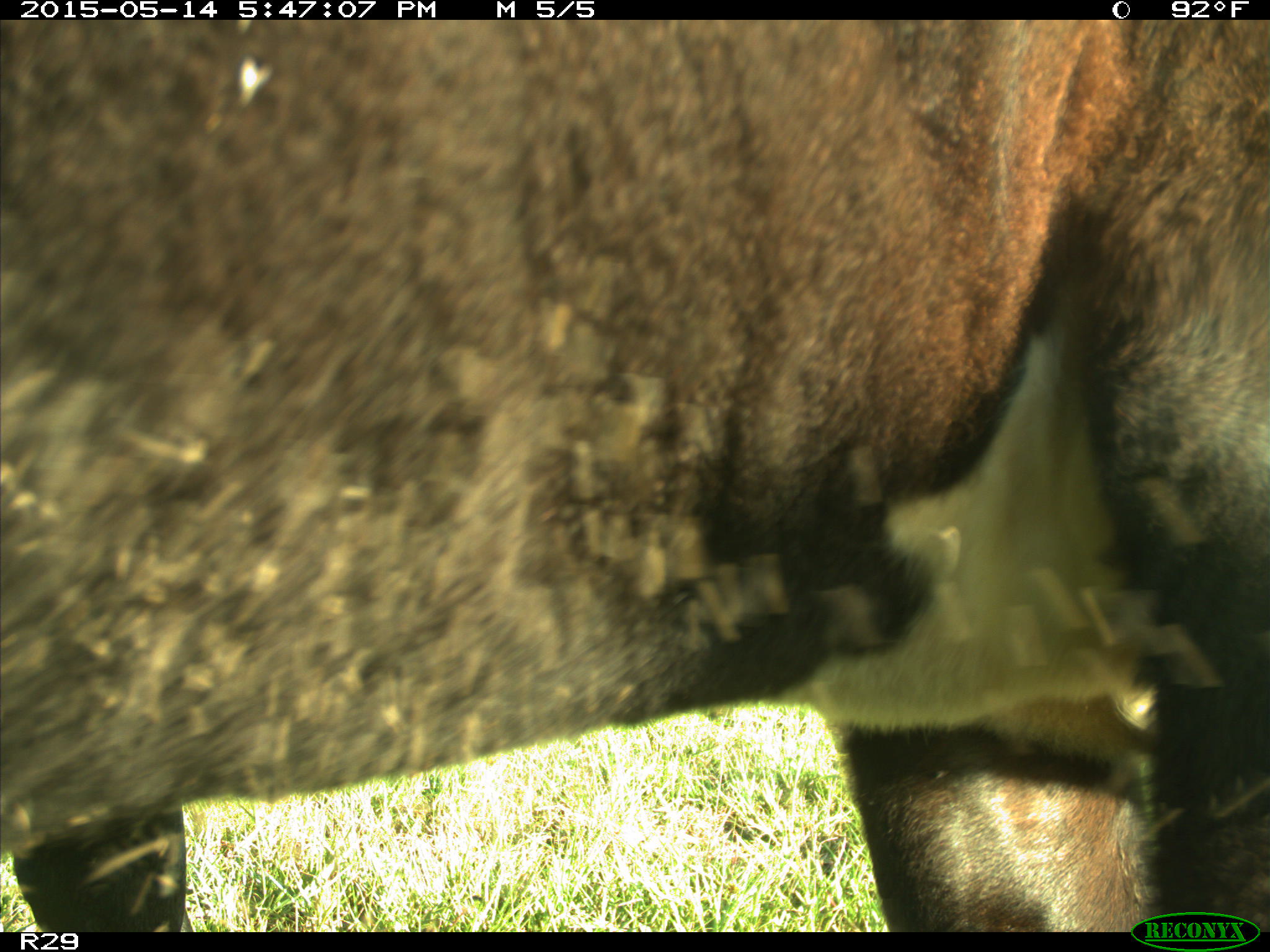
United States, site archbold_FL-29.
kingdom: Animalia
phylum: Chordata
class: Mammalia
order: Artiodactyla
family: Bovidae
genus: Bos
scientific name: Bos taurus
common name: domestic cow